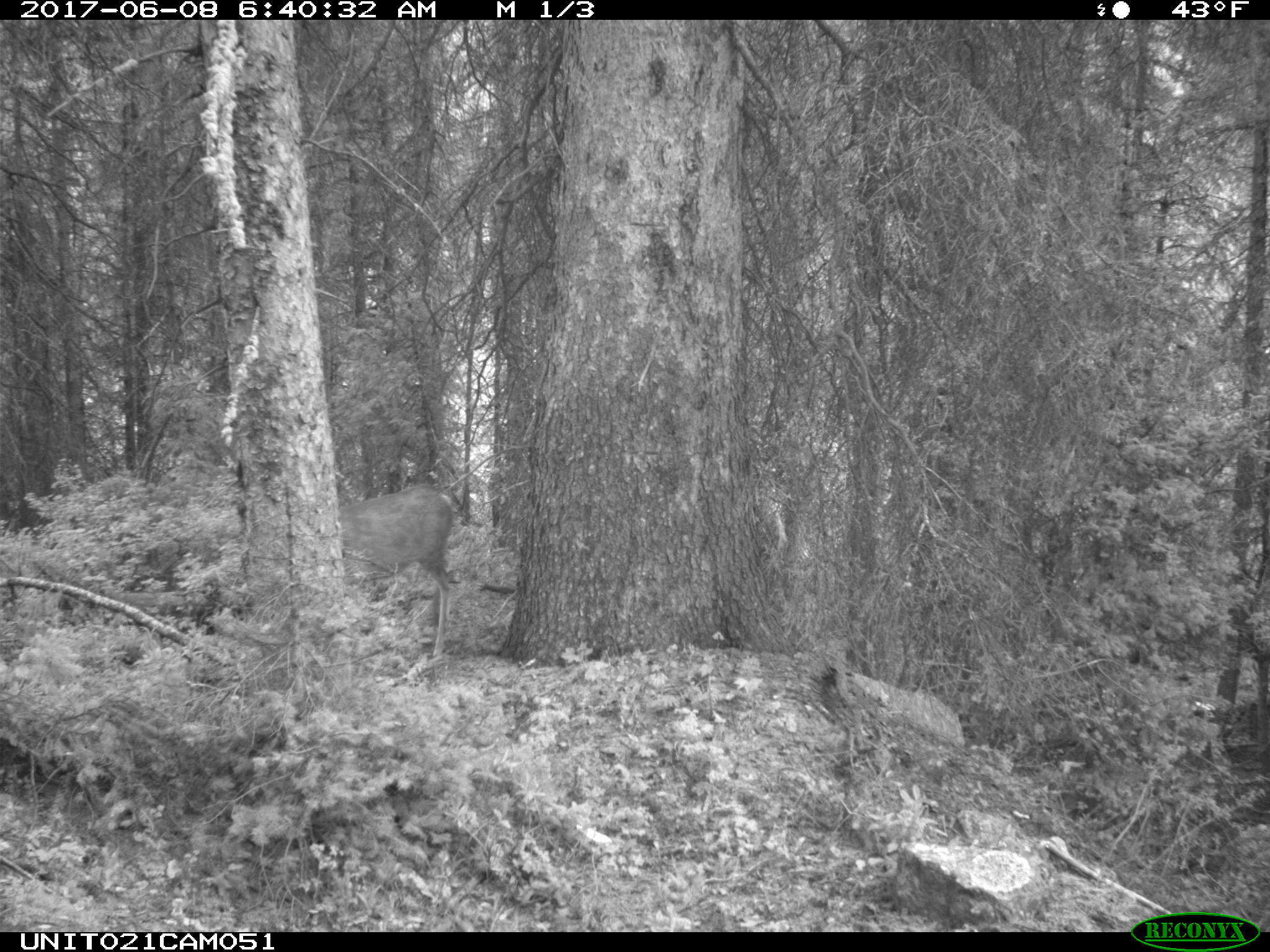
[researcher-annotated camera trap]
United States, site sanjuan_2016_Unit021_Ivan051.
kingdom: Animalia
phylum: Chordata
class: Mammalia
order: Artiodactyla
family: Cervidae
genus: Odocoileus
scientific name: Odocoileus hemionus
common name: mule deer